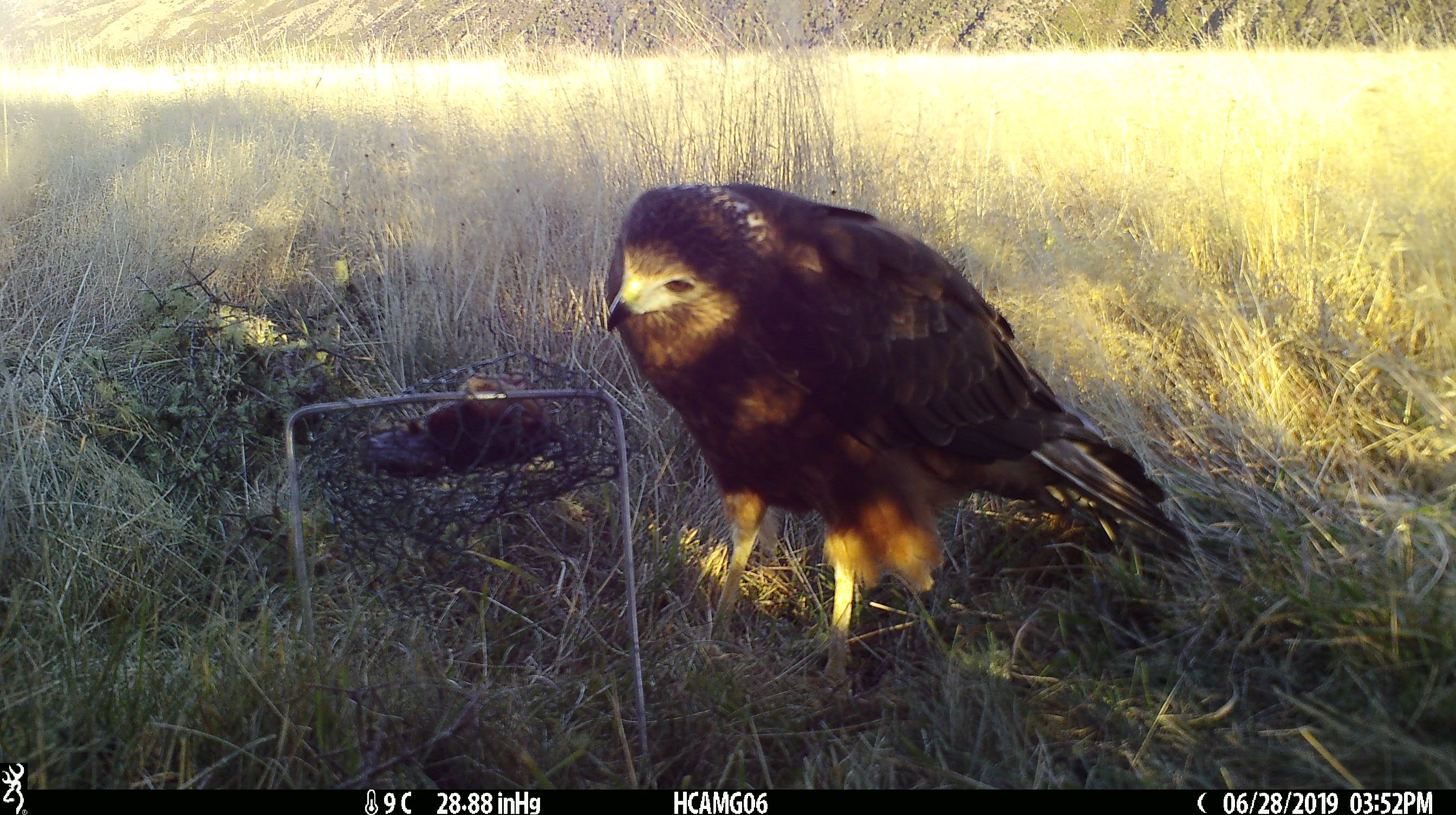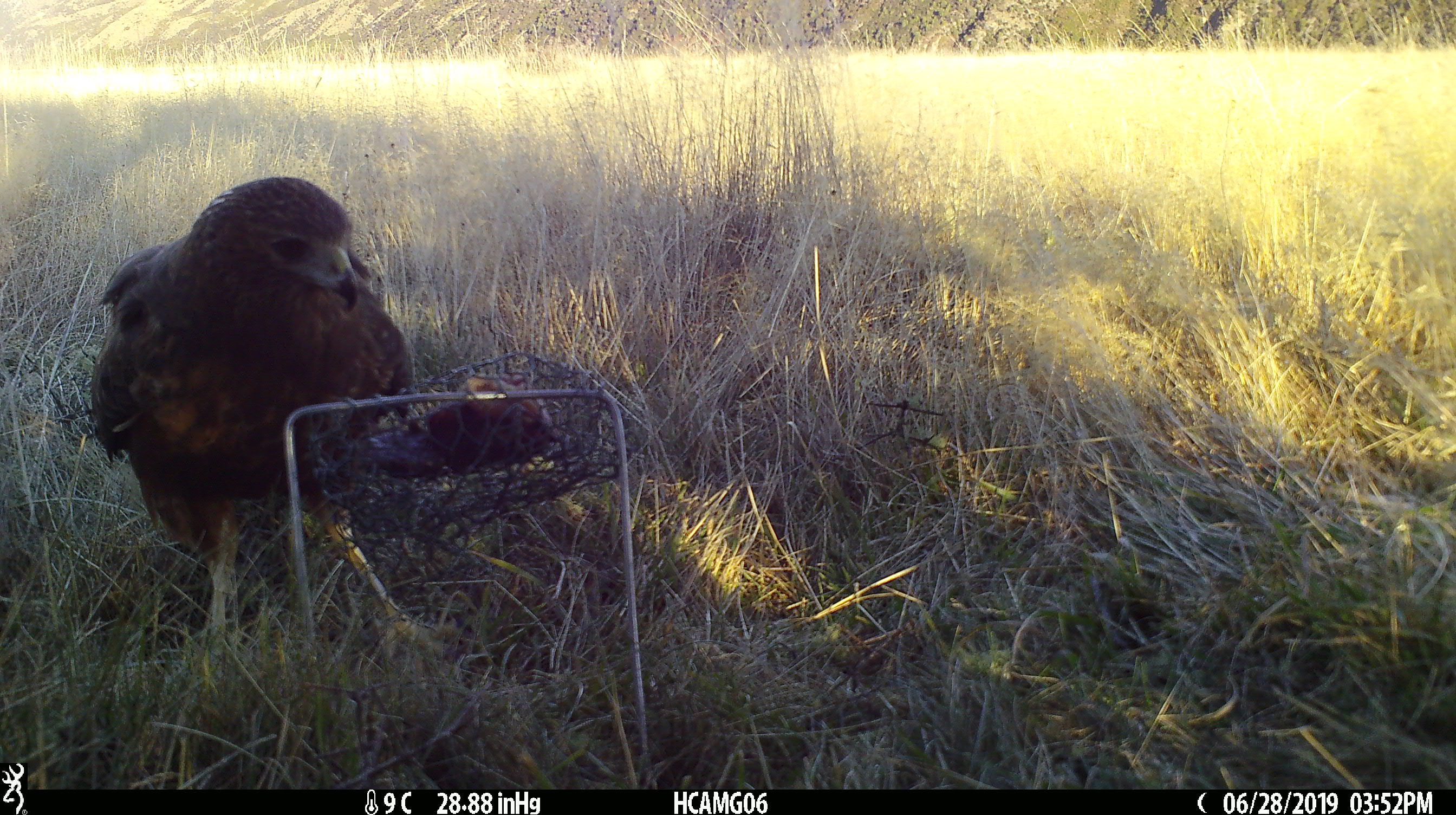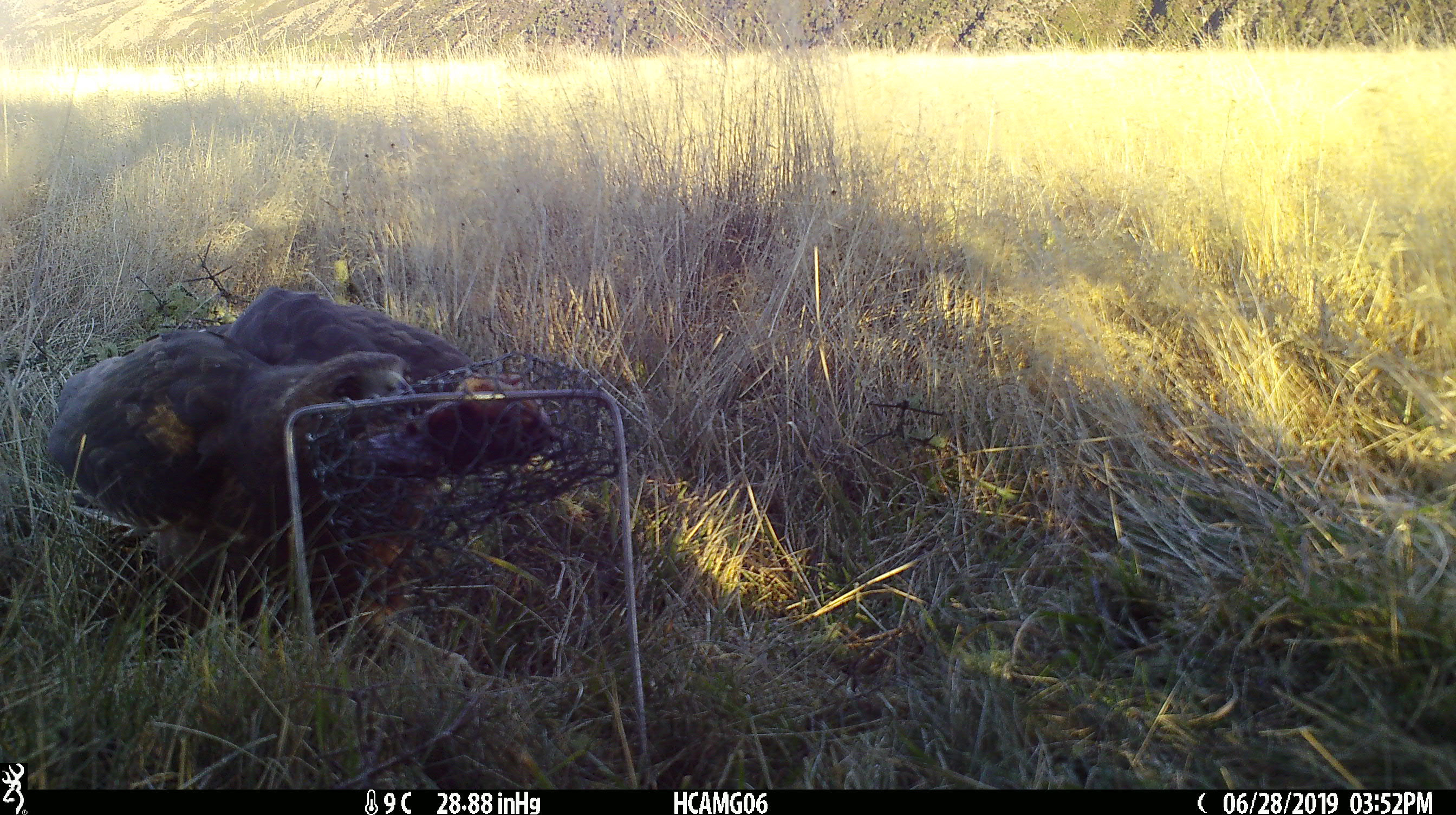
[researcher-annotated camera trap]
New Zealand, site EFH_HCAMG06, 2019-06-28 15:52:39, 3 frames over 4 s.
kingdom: Animalia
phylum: Chordata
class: Aves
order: Accipitriformes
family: Accipitridae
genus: Circus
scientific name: Circus approximans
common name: swamp harrier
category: harrier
Harrier (swamp harrier) (Circus approximans).